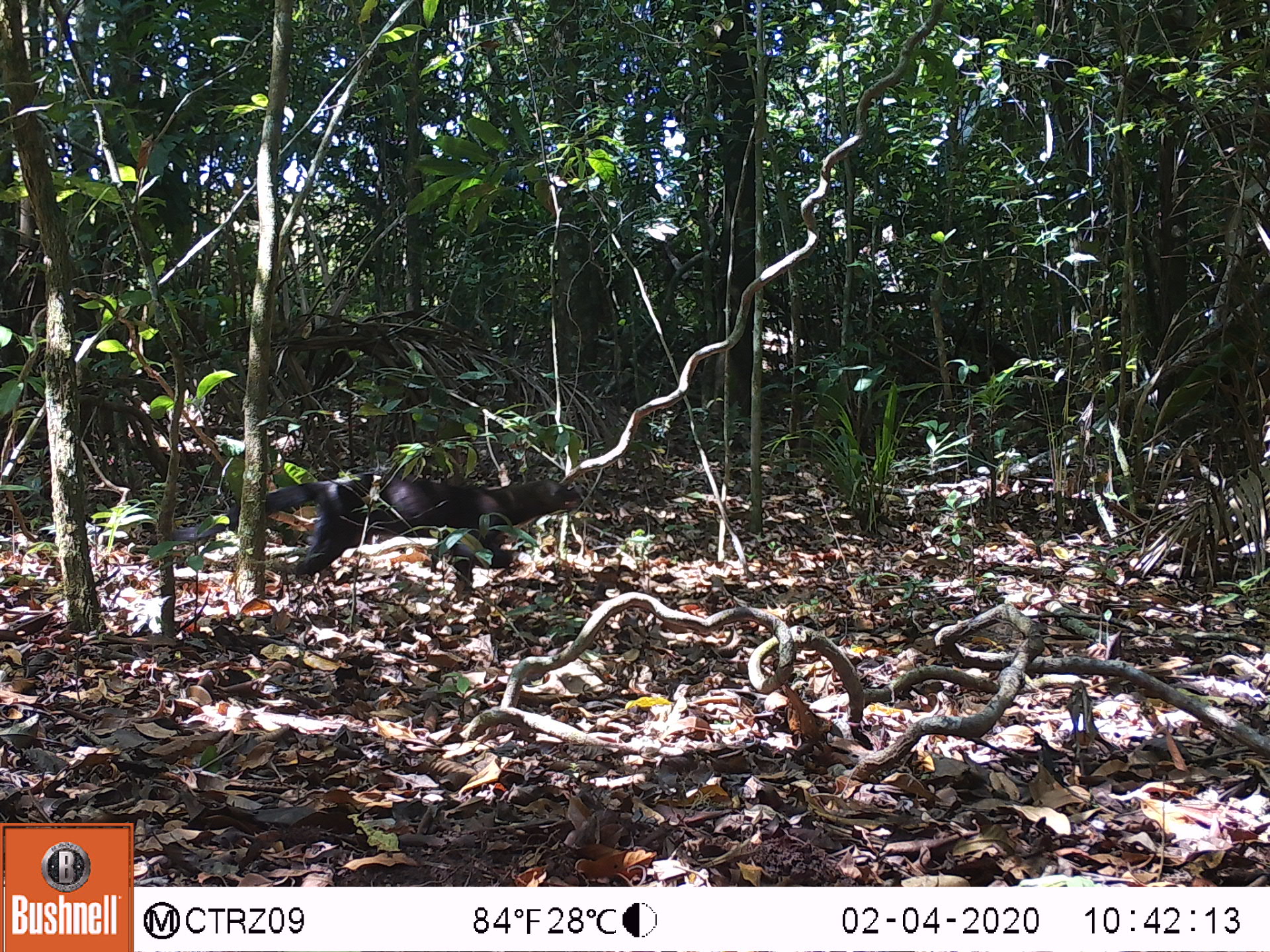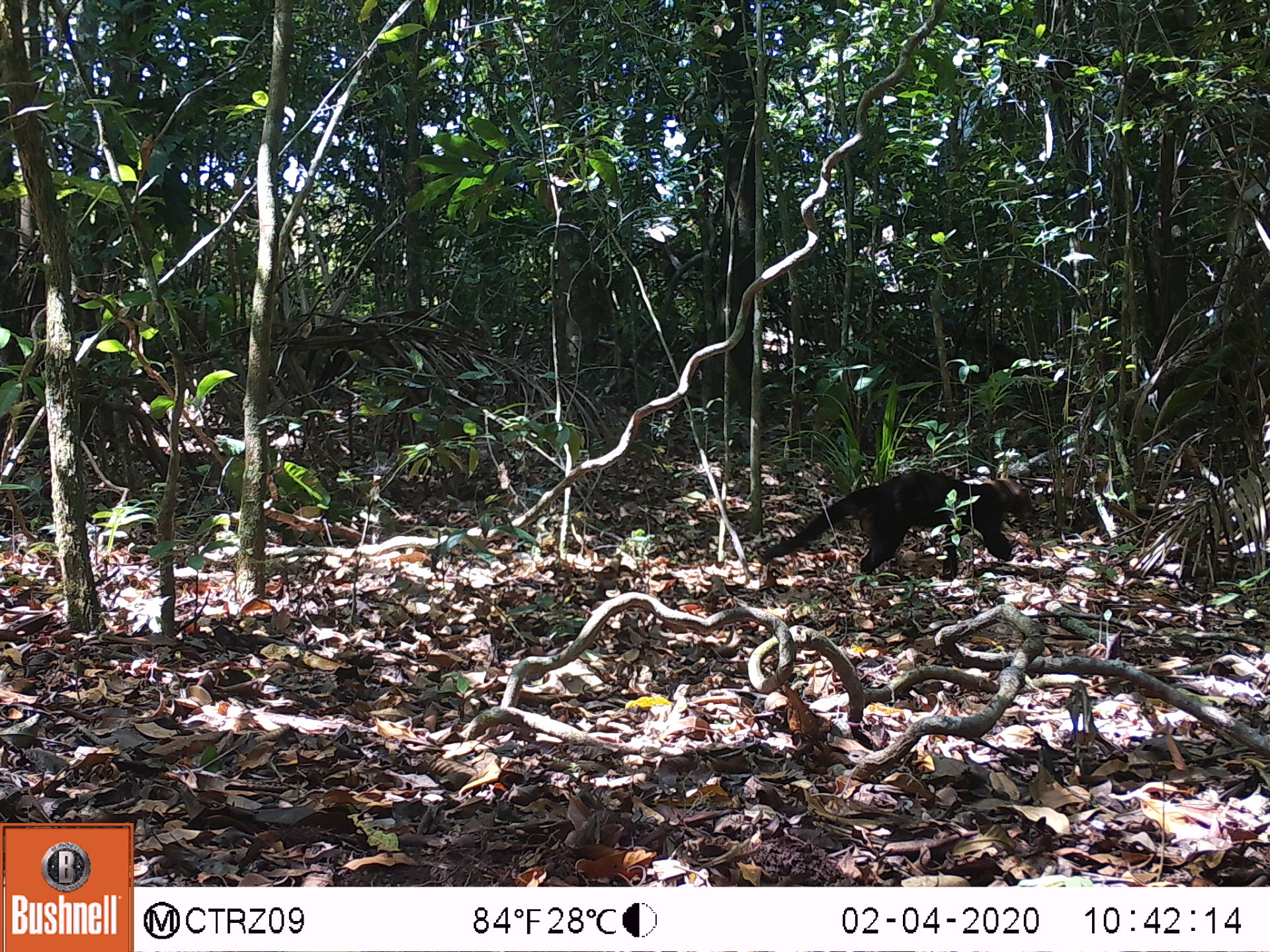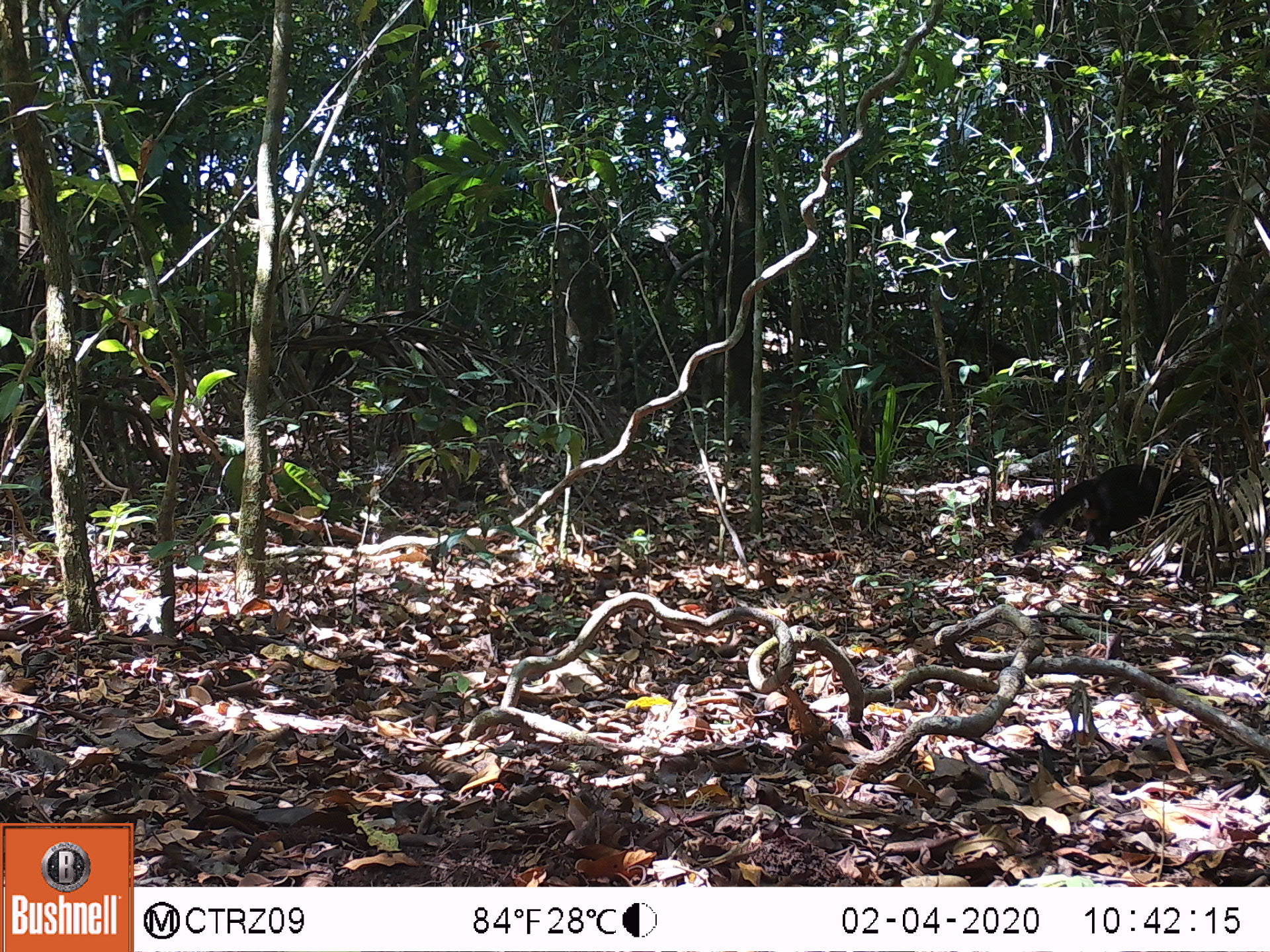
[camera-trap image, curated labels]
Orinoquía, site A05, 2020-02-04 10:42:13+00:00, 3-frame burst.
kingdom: Animalia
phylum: Chordata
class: Mammalia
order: Carnivora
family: Mustelidae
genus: Eira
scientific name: Eira barbara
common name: tayra